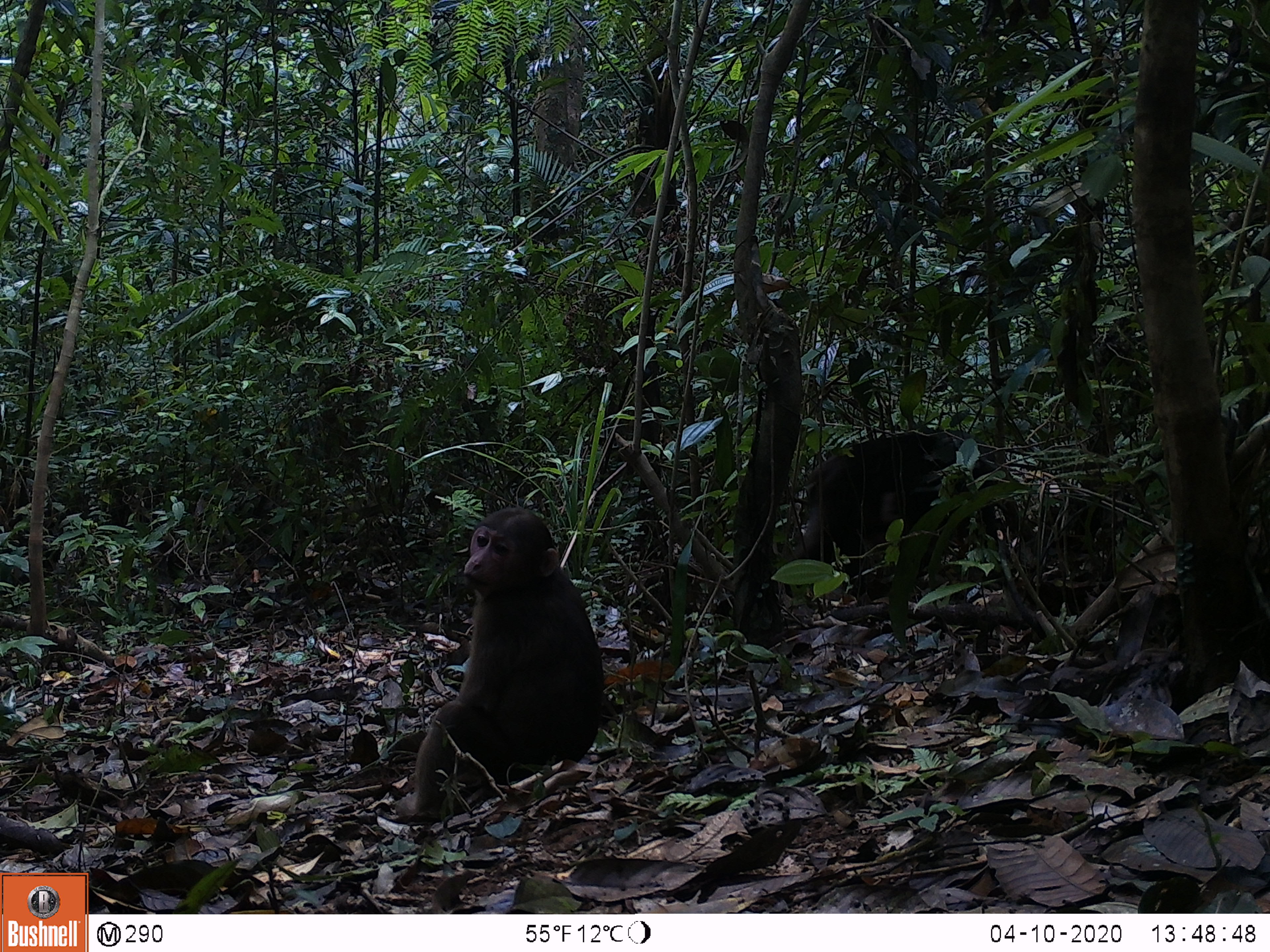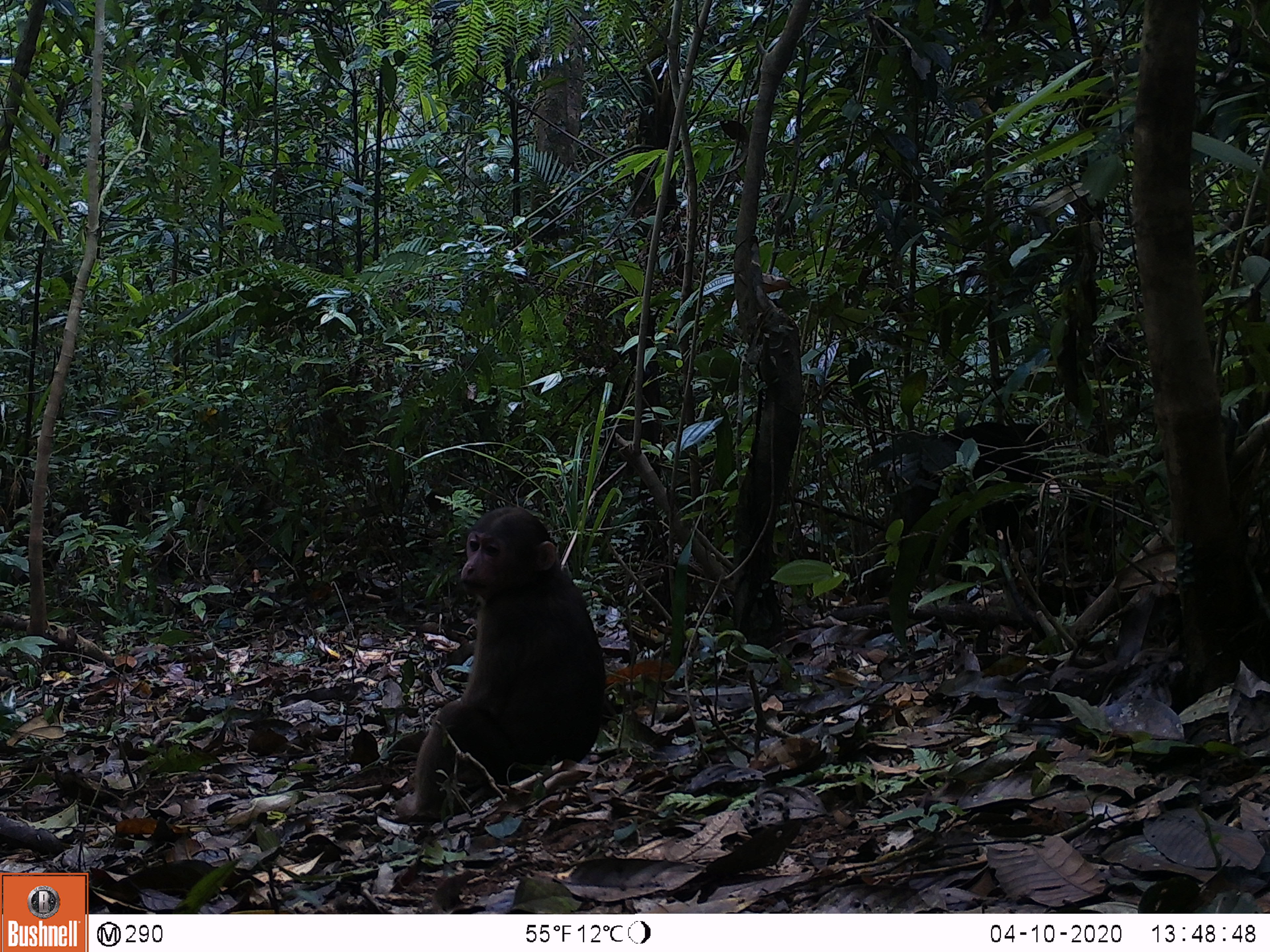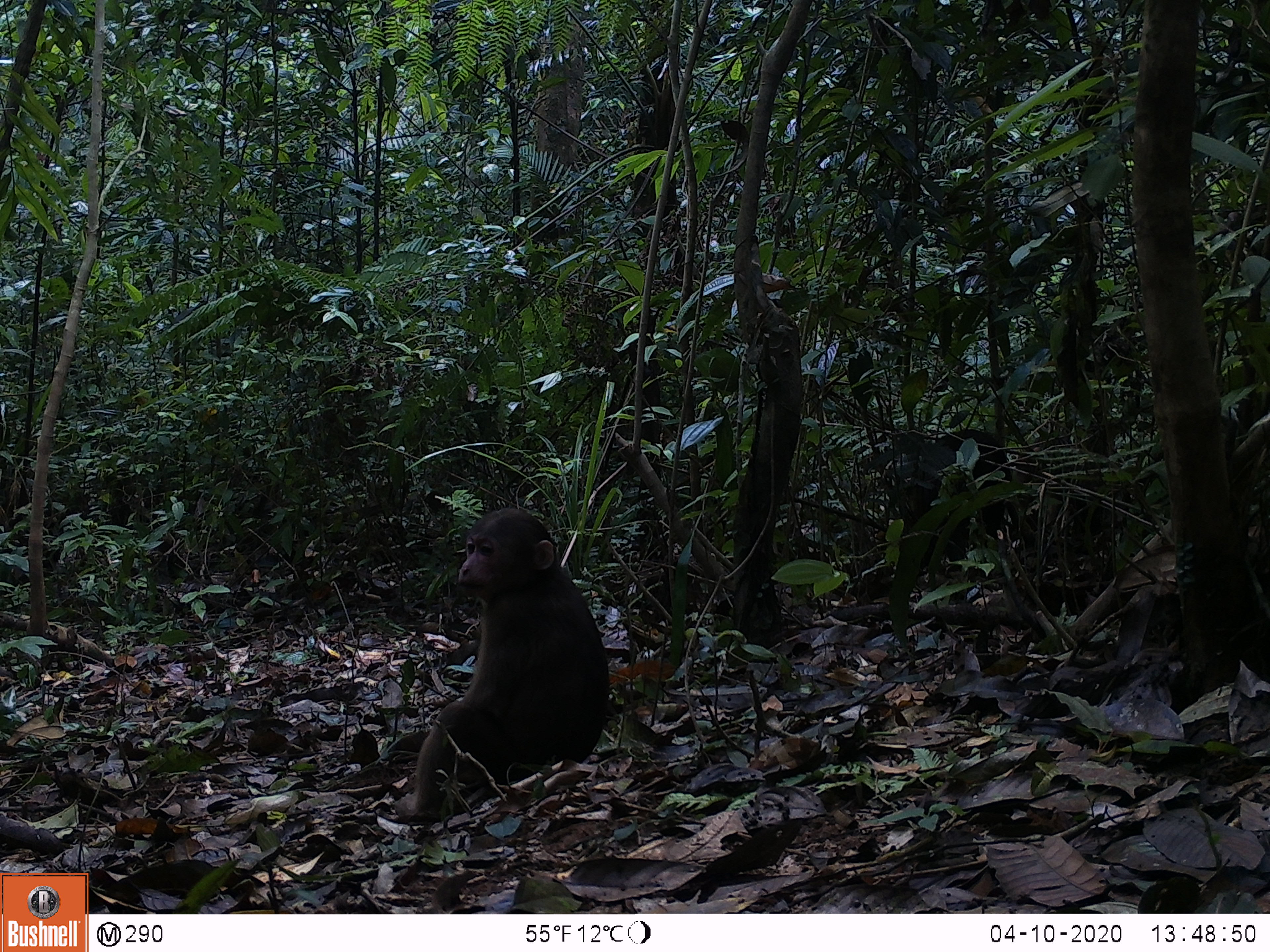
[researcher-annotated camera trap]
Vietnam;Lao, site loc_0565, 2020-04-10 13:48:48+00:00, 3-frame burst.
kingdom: Animalia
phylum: Chordata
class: Mammalia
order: Primates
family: Cercopithecidae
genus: Macaca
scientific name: Macaca arctoides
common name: stump-tailed macaque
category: stump tailed macaque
Stump tailed macaque (stump-tailed macaque) (Macaca arctoides). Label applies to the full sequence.